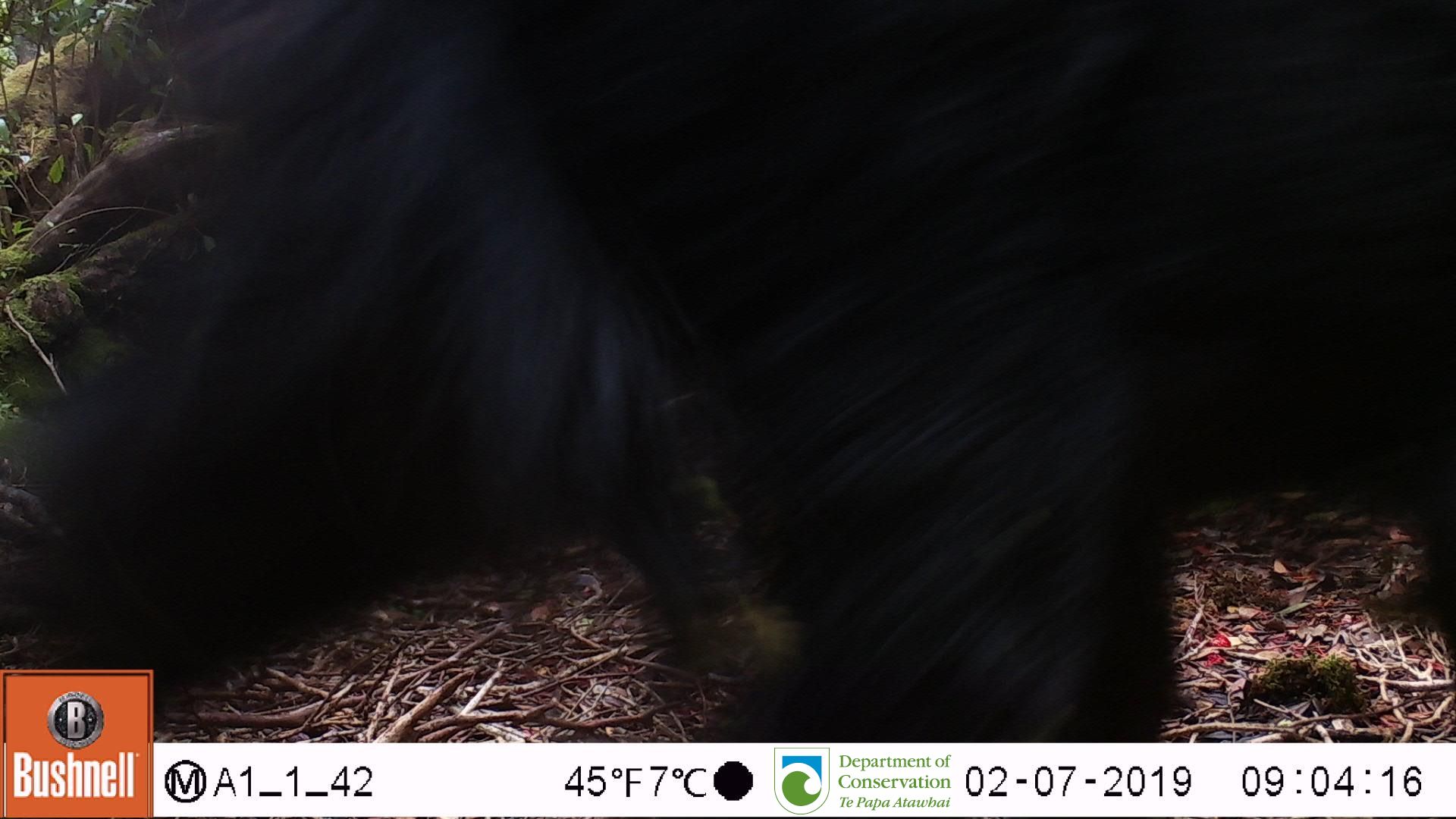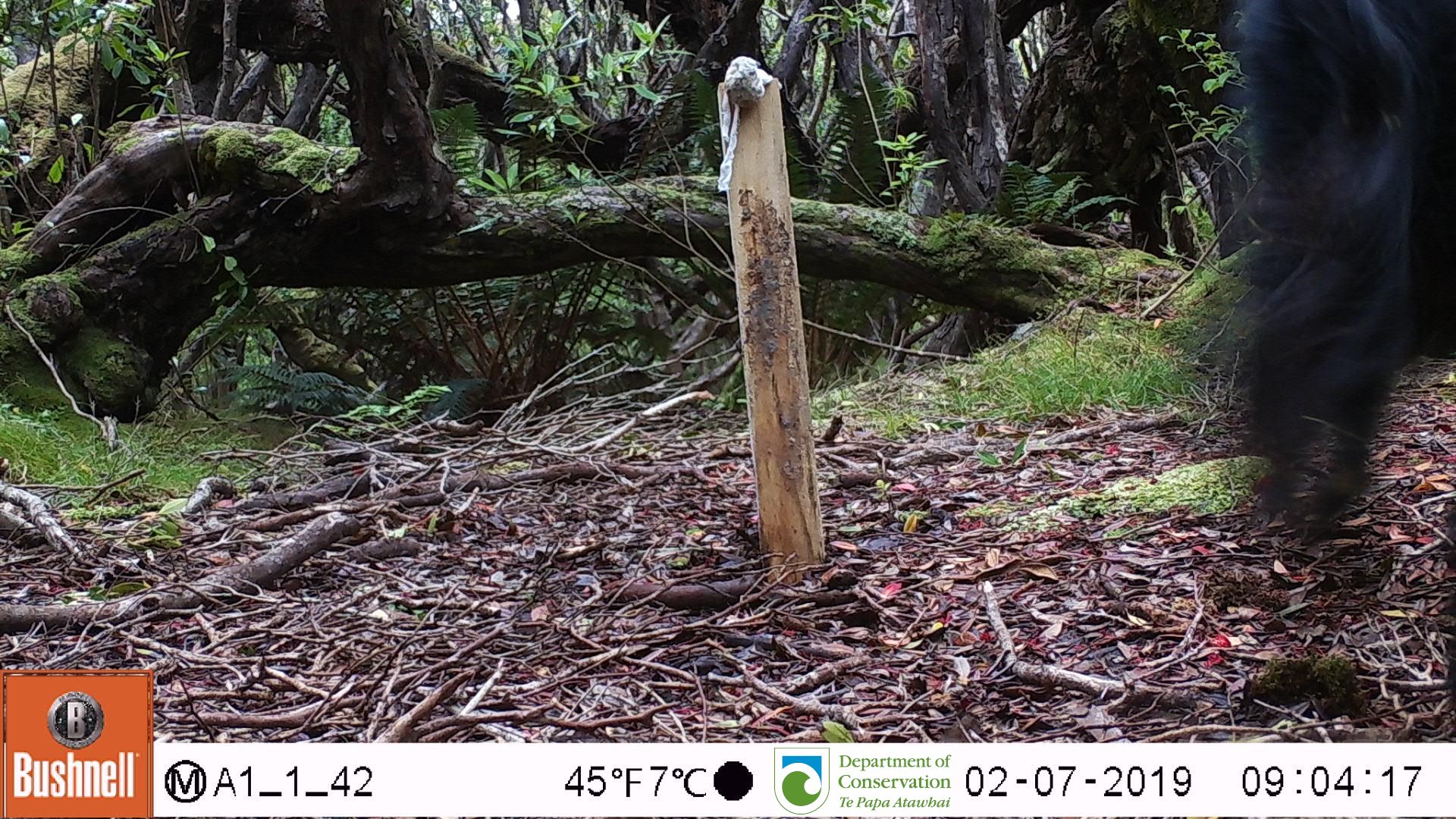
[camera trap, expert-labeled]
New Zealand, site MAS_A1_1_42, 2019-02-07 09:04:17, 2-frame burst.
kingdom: Animalia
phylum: Chordata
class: Mammalia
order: Artiodactyla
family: Suidae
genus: Sus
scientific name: Sus scrofa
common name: pig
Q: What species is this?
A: Pig (Sus scrofa).